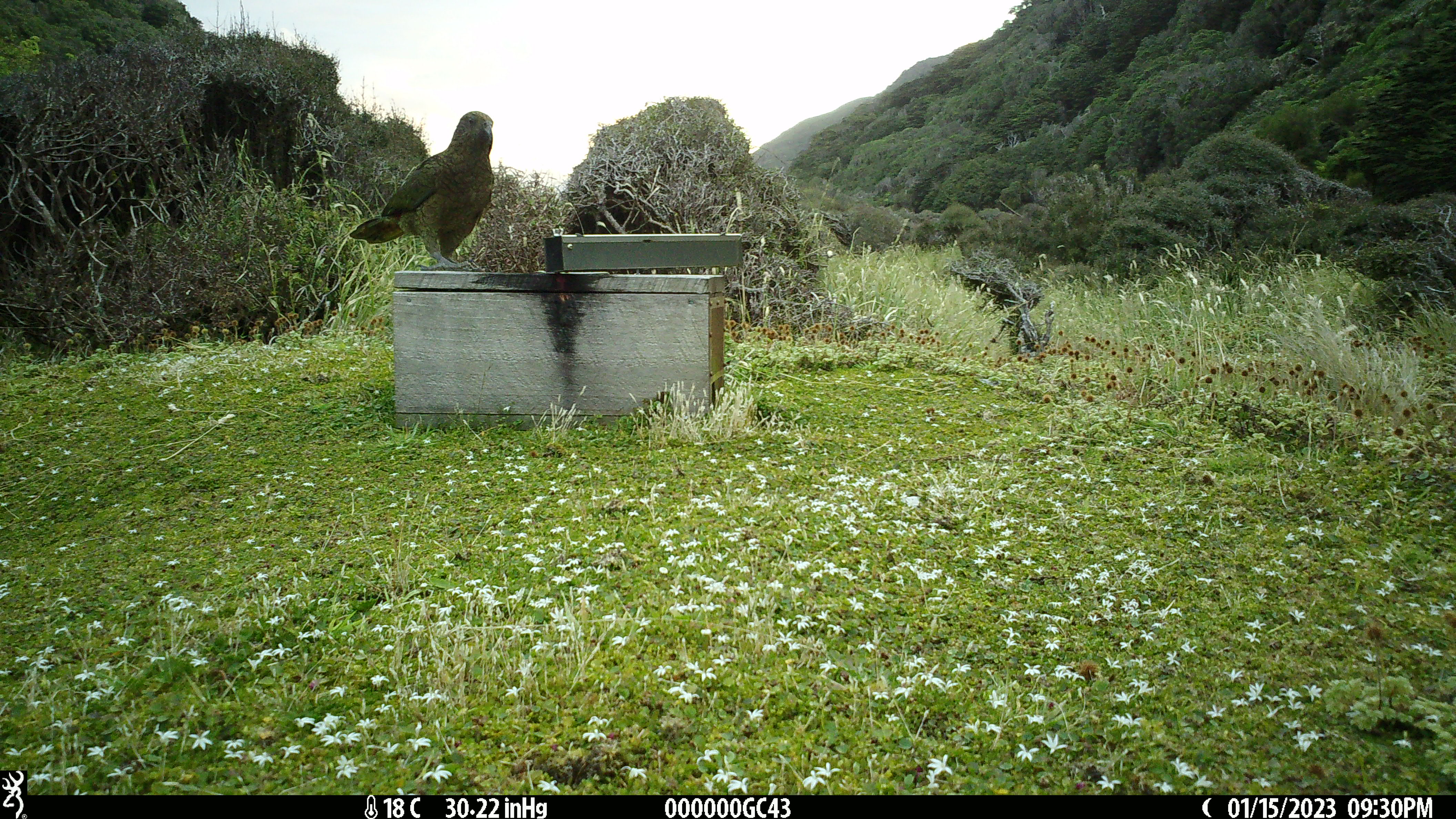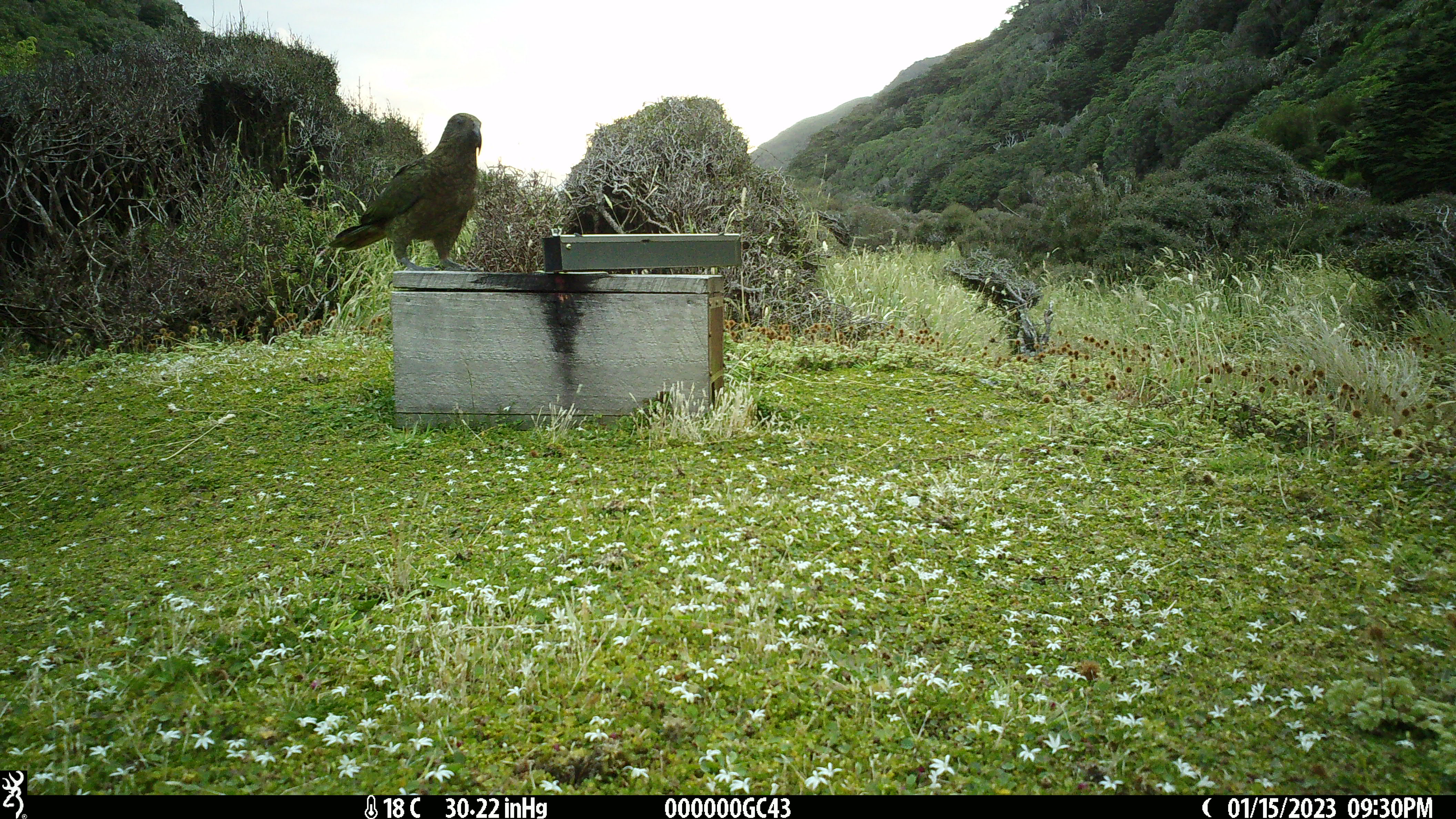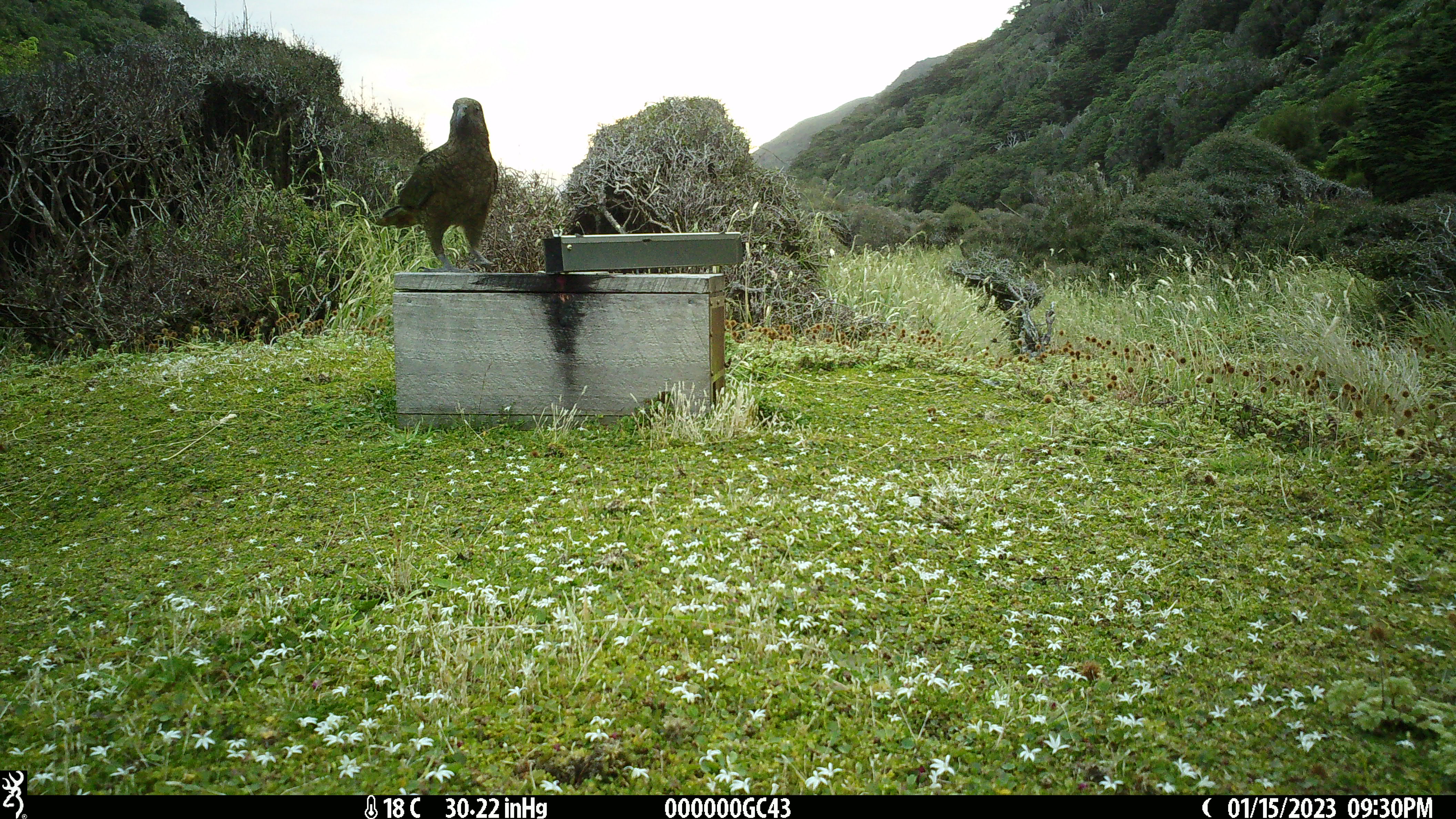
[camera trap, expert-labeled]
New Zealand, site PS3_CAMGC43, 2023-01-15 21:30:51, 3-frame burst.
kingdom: Animalia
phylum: Chordata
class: Aves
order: Psittaciformes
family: Strigopidae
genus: Nestor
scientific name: Nestor notabilis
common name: kea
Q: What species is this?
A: Kea (Nestor notabilis).